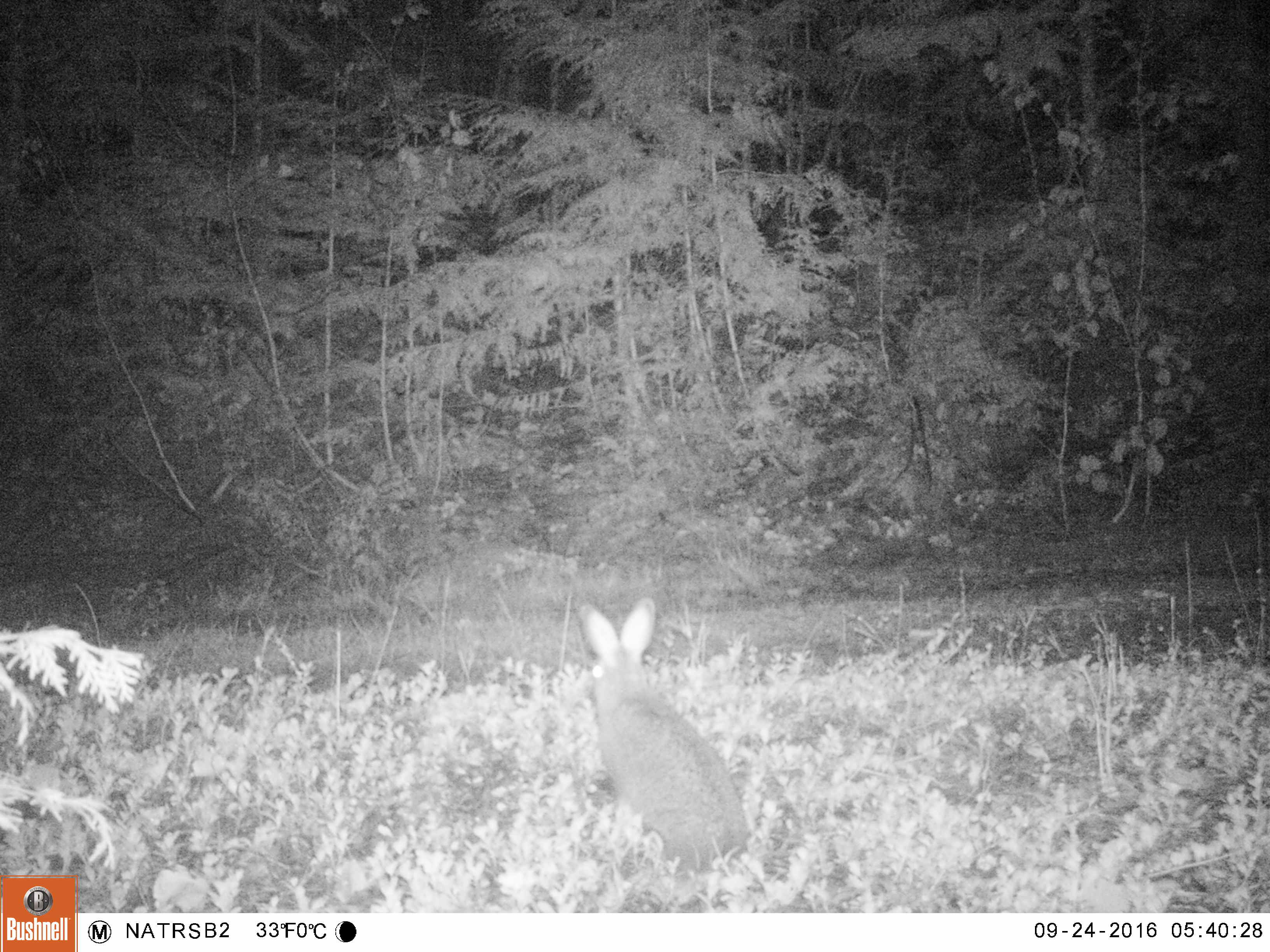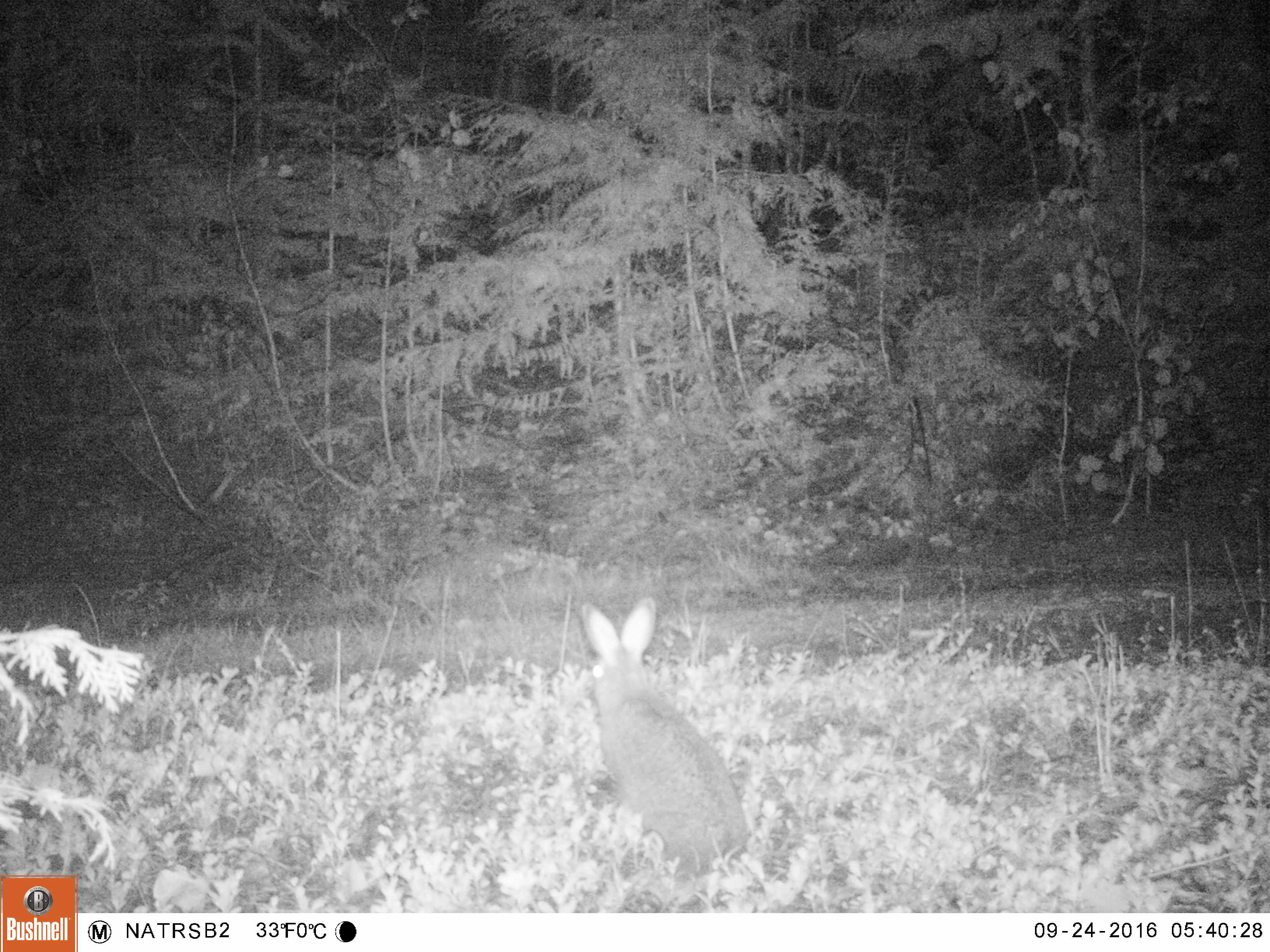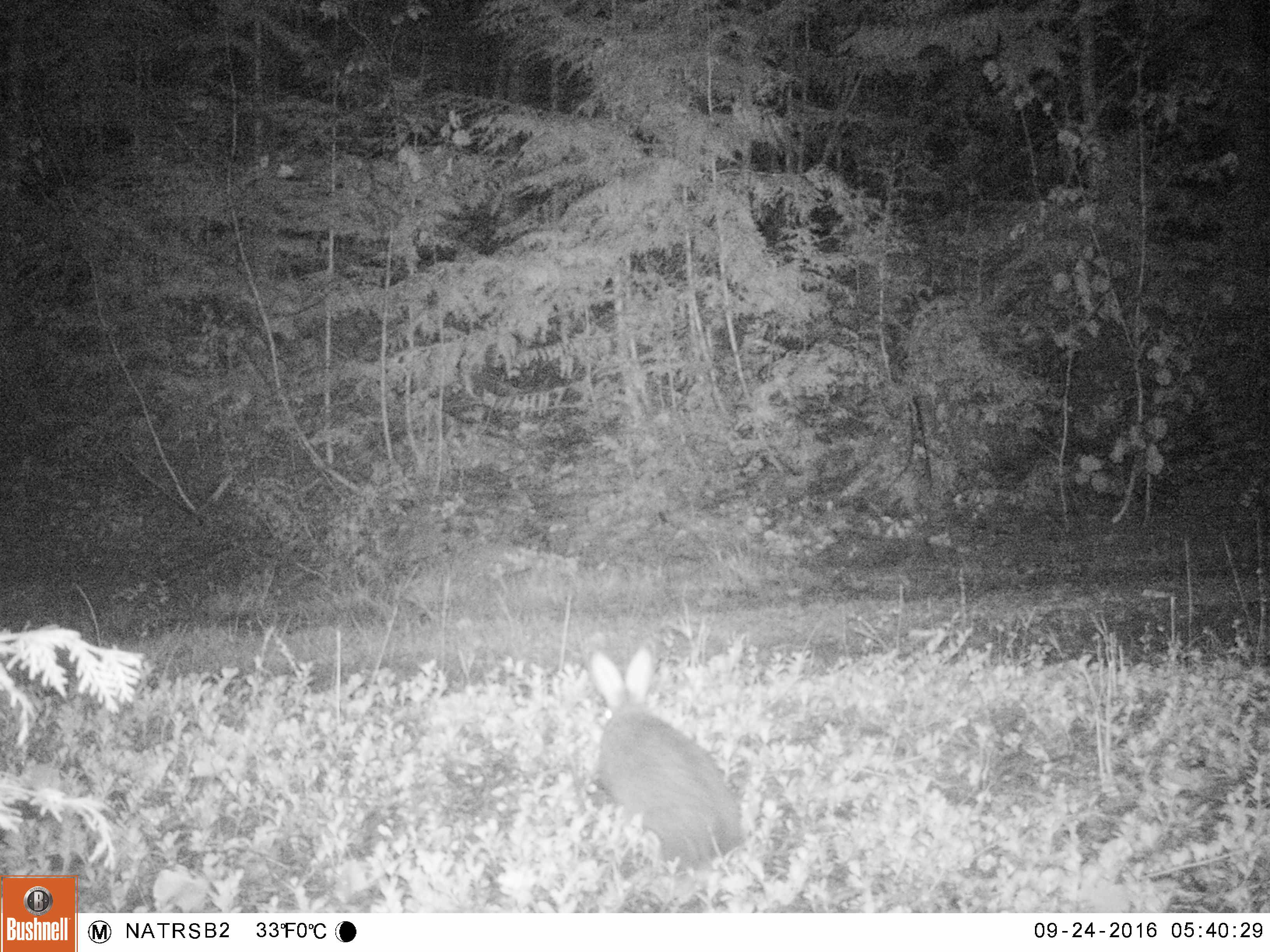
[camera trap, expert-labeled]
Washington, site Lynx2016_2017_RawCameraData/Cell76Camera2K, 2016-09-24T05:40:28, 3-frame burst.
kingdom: Animalia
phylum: Chordata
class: Mammalia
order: Lagomorpha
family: Leporidae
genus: Lepus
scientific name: Lepus americanus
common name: snowshoe hare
Lepus americanus (snowshoe hare). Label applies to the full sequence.